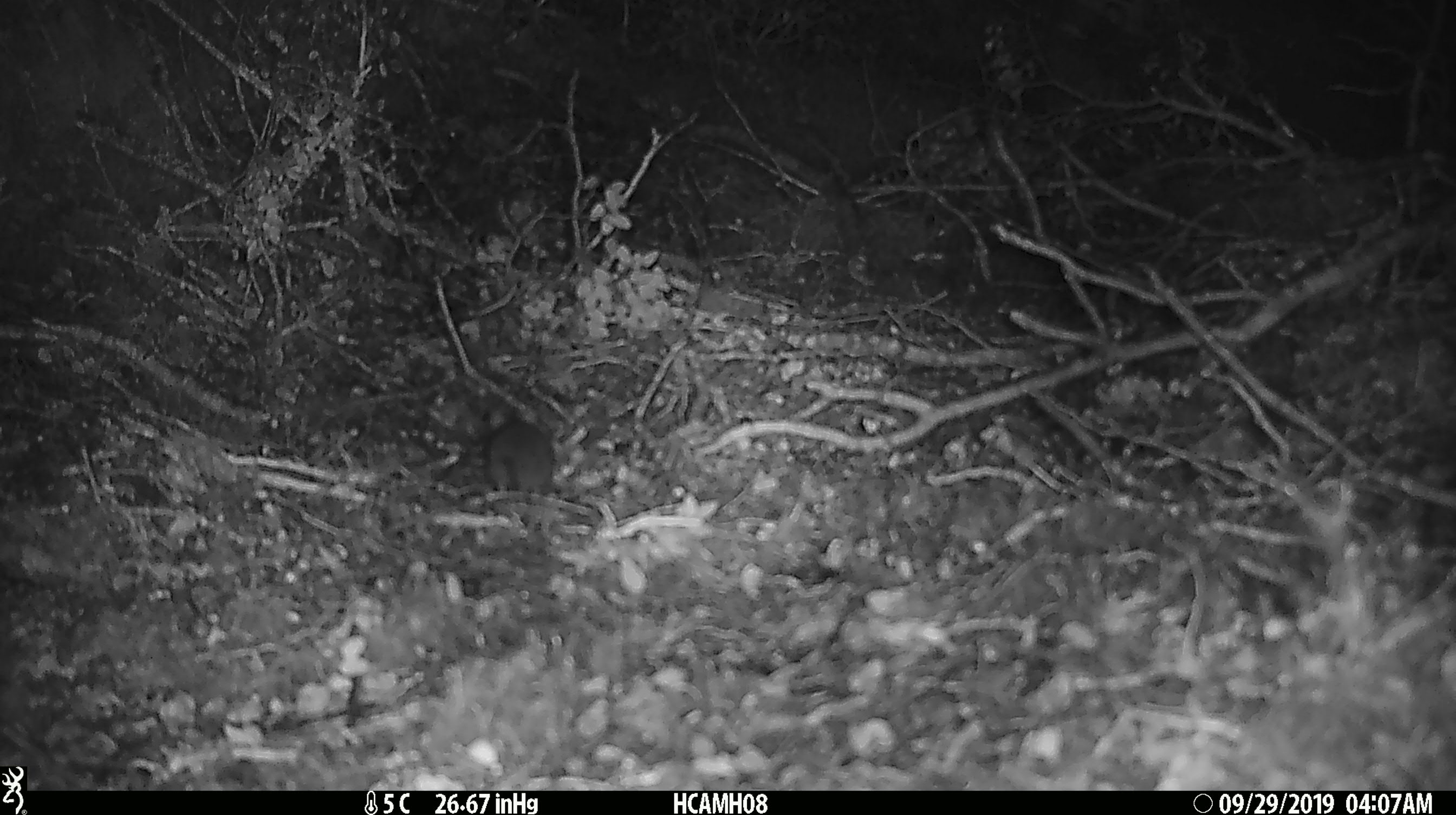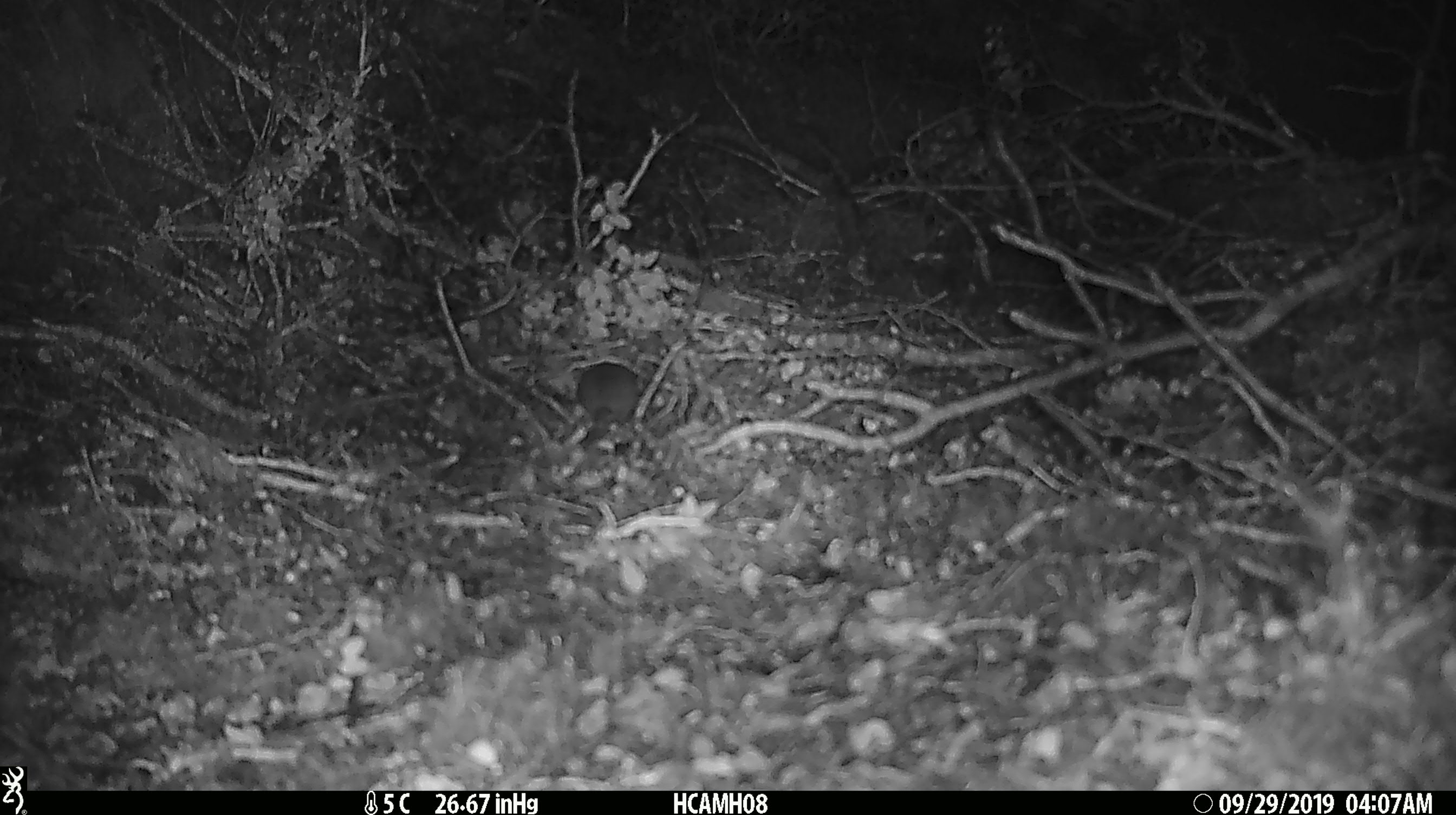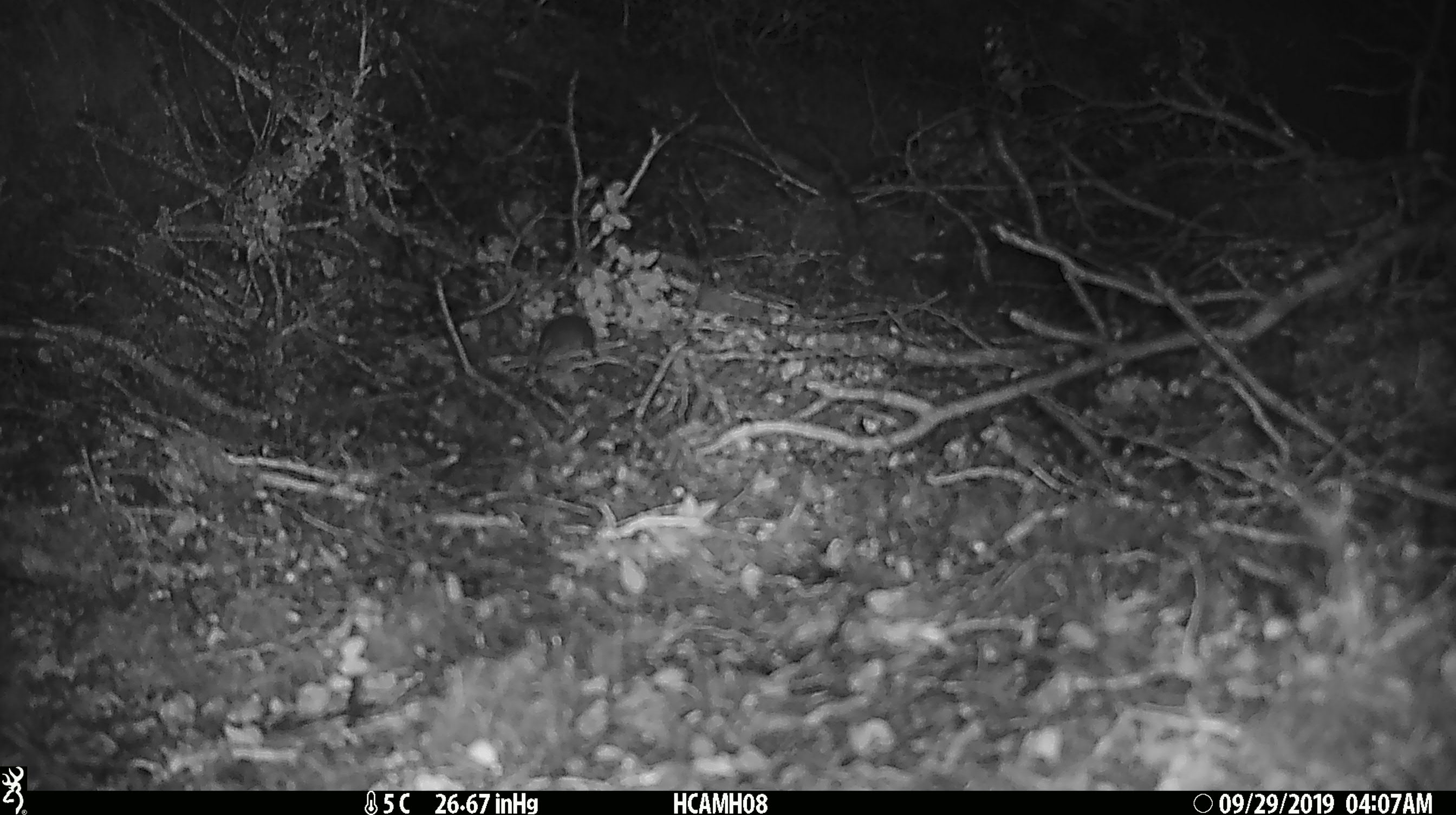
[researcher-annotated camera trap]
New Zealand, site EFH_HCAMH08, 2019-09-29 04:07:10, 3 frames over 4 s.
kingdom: Animalia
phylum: Chordata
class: Mammalia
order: Rodentia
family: Muridae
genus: Mus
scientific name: Mus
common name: mouse